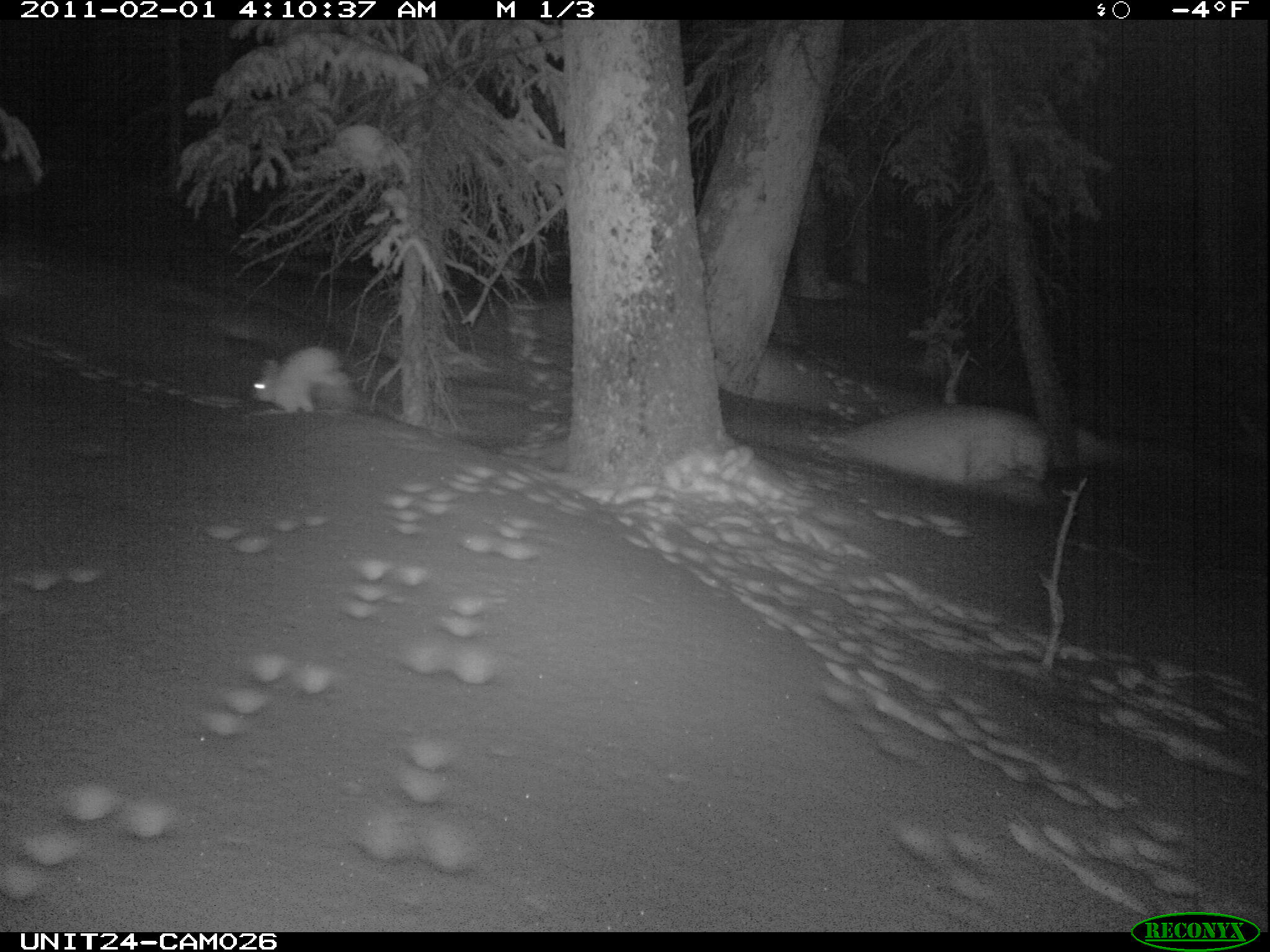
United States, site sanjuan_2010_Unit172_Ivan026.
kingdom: Animalia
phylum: Chordata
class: Mammalia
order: Lagomorpha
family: Leporidae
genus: Lepus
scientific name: Lepus americanus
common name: snowshoe hare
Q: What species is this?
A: Lepus americanus (snowshoe hare).